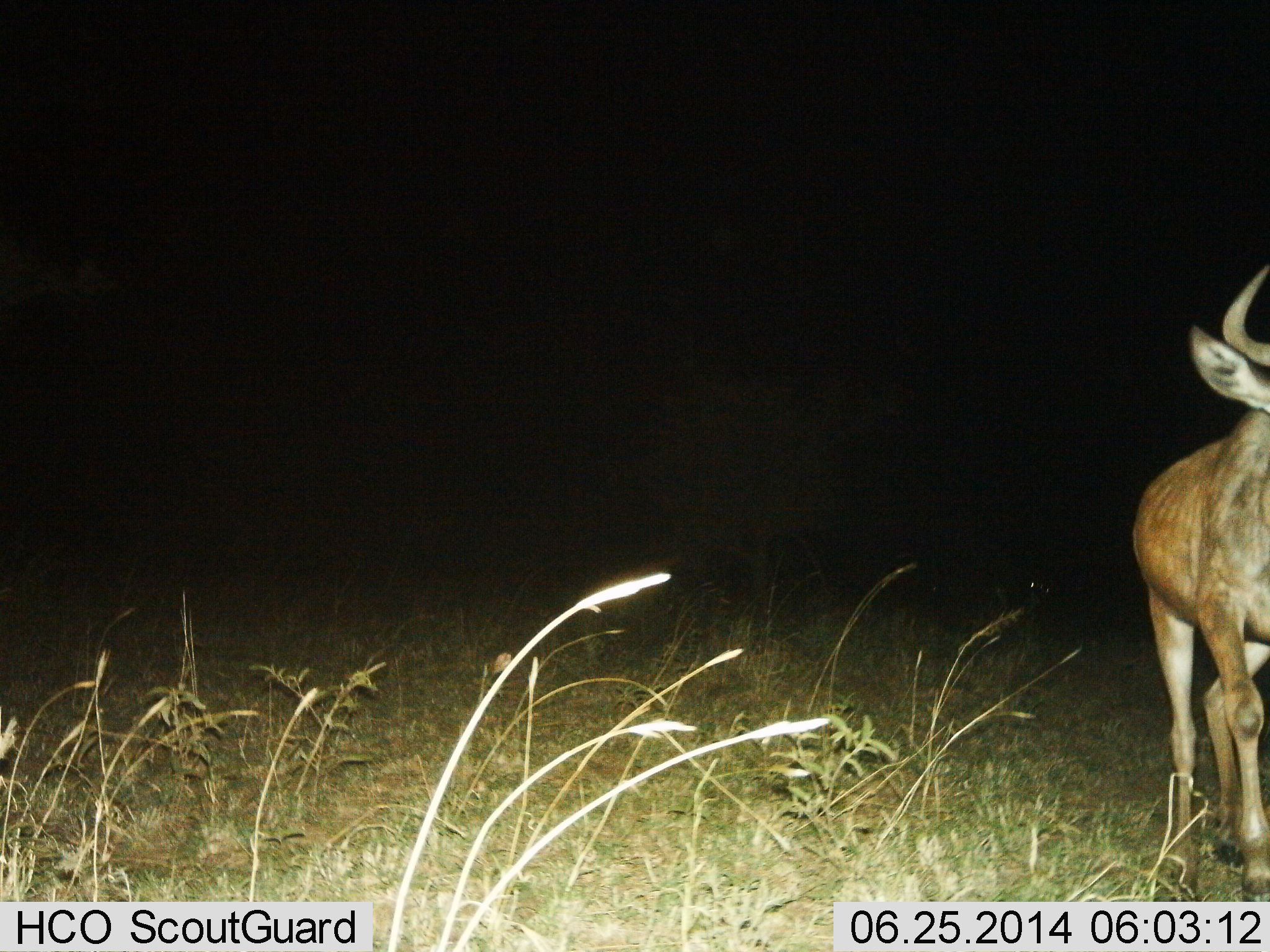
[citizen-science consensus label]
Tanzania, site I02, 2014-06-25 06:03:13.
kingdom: Animalia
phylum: Chordata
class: Mammalia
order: Artiodactyla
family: Bovidae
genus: Alcelaphus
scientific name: Alcelaphus buselaphus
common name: hartebeest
Hartebeest (Alcelaphus buselaphus), count 1. Behavior (volunteer vote fractions): standing 90%, resting 0%, moving 10%, interacting 0%. Young present (vote fraction): 0%. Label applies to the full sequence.